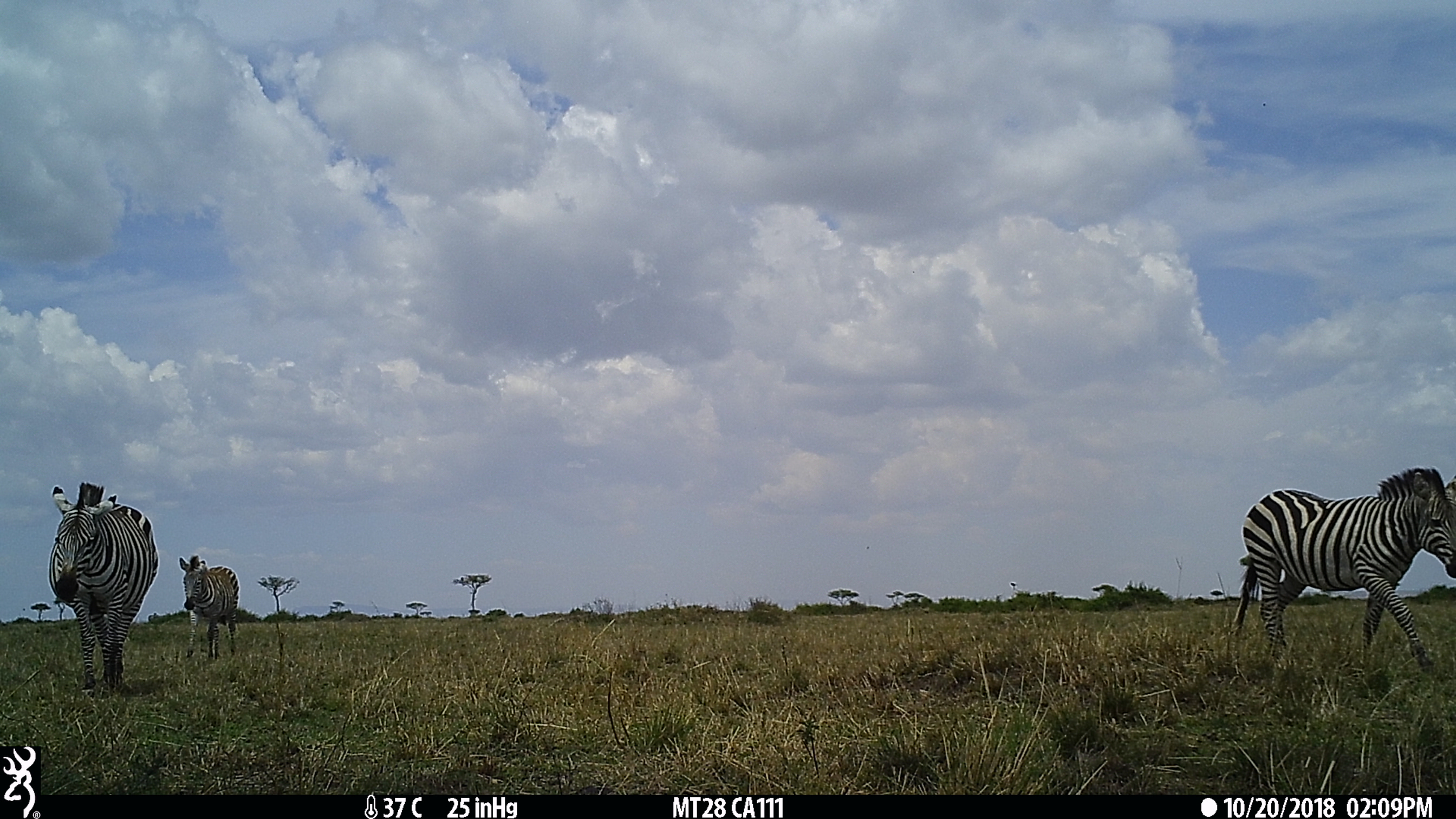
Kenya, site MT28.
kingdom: Animalia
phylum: Chordata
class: Mammalia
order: Perissodactyla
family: Equidae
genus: Equus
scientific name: Equus quagga burchellii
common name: burchell's zebra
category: zebra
Zebra (burchell's zebra) (Equus quagga burchellii).